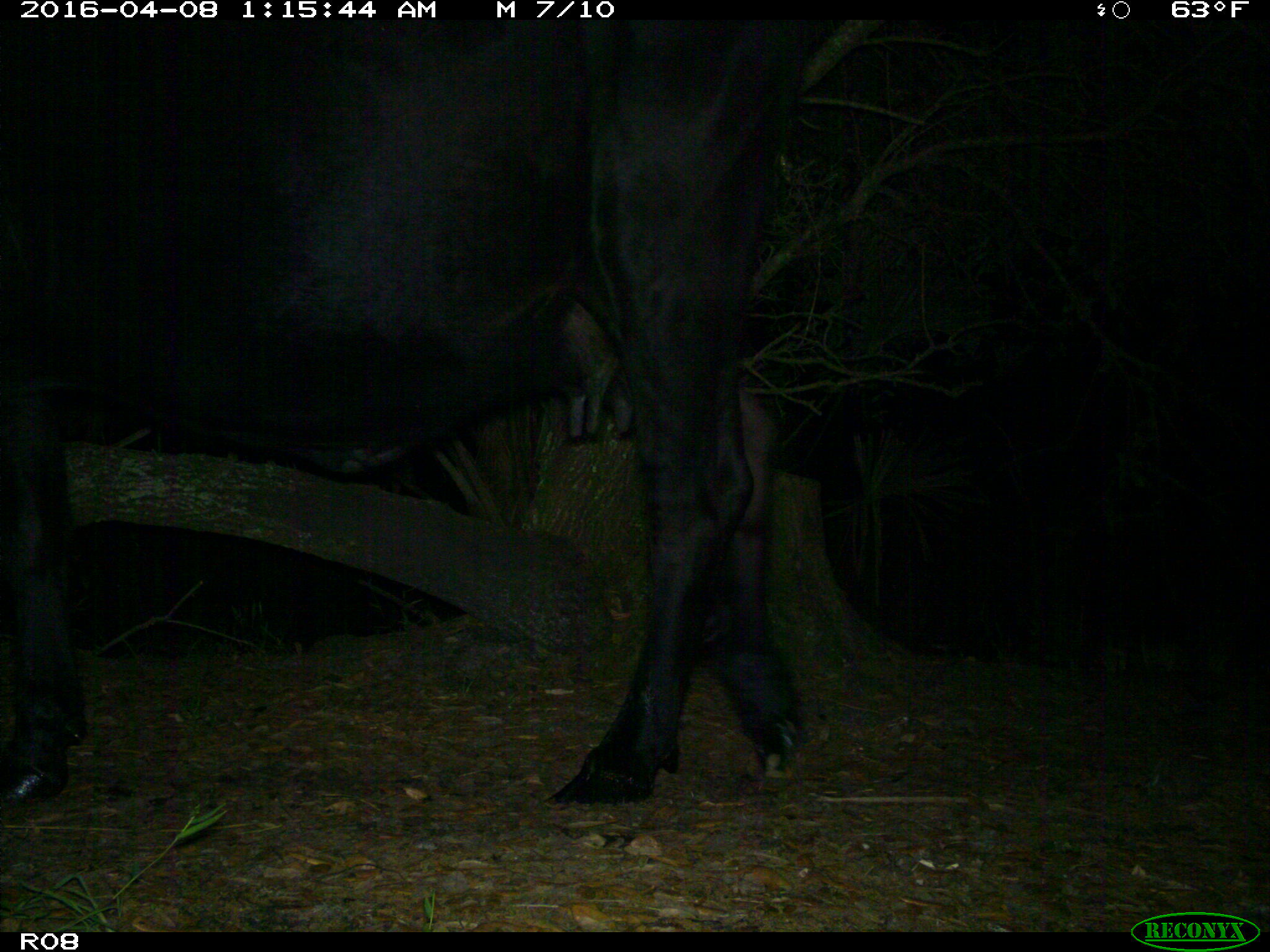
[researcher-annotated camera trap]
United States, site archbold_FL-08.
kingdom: Animalia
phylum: Chordata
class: Mammalia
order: Artiodactyla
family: Bovidae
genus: Bos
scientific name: Bos taurus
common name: domestic cow